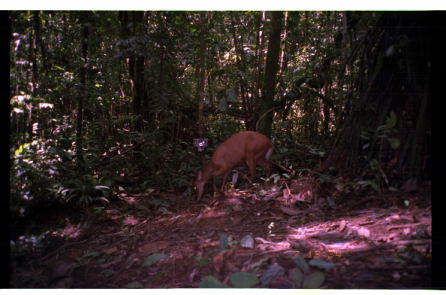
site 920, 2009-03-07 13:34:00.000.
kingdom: Animalia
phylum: Chordata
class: Mammalia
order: Artiodactyla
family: Cervidae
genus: Mazama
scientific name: Mazama americana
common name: red brocket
Mazama americana (red brocket).